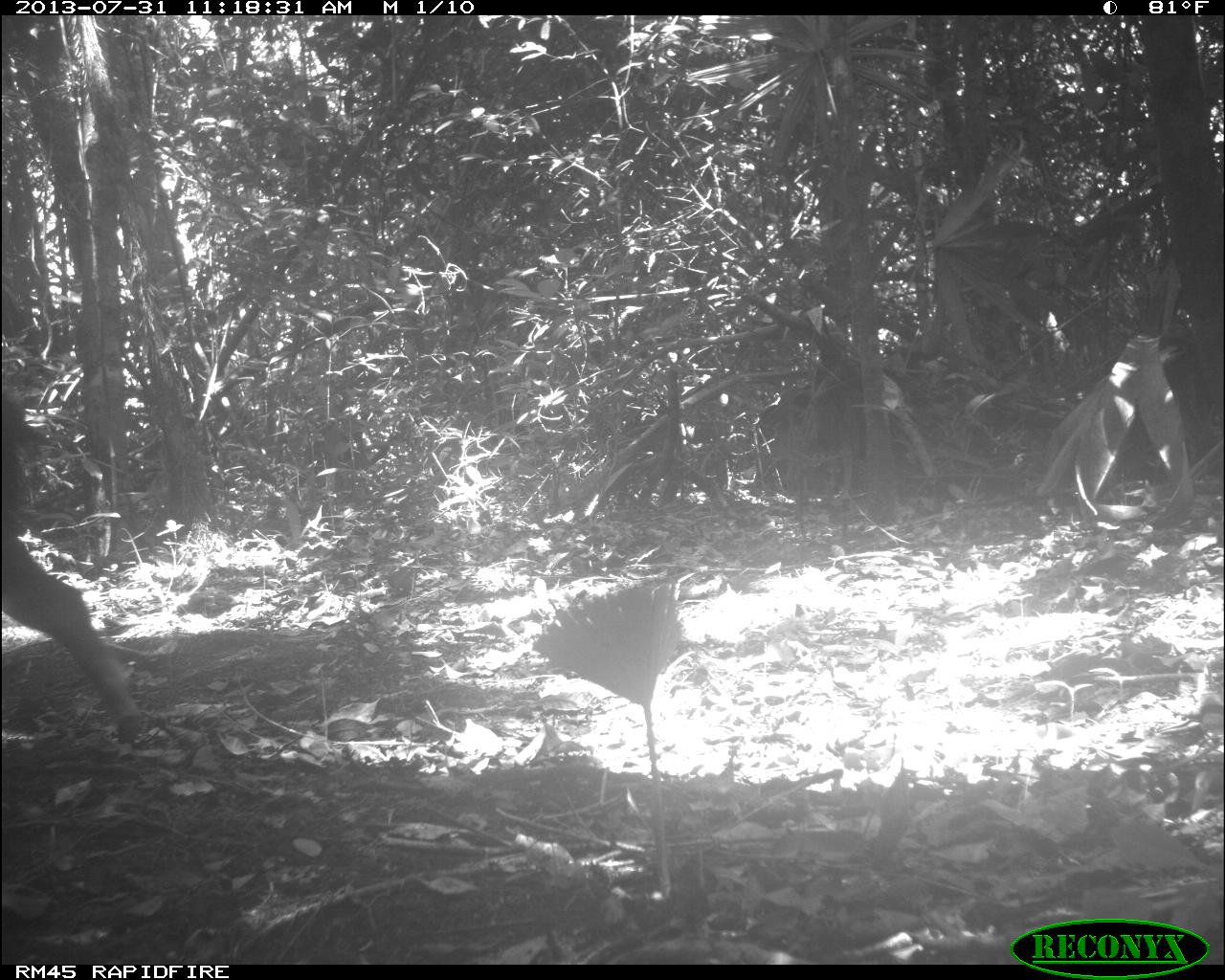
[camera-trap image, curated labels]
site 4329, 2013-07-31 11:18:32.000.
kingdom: Animalia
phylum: Chordata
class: Mammalia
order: Artiodactyla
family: Tayassuidae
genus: Tayassu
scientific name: Tayassu pecari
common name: white-lipped peccary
Tayassu pecari (white-lipped peccary), count 4.